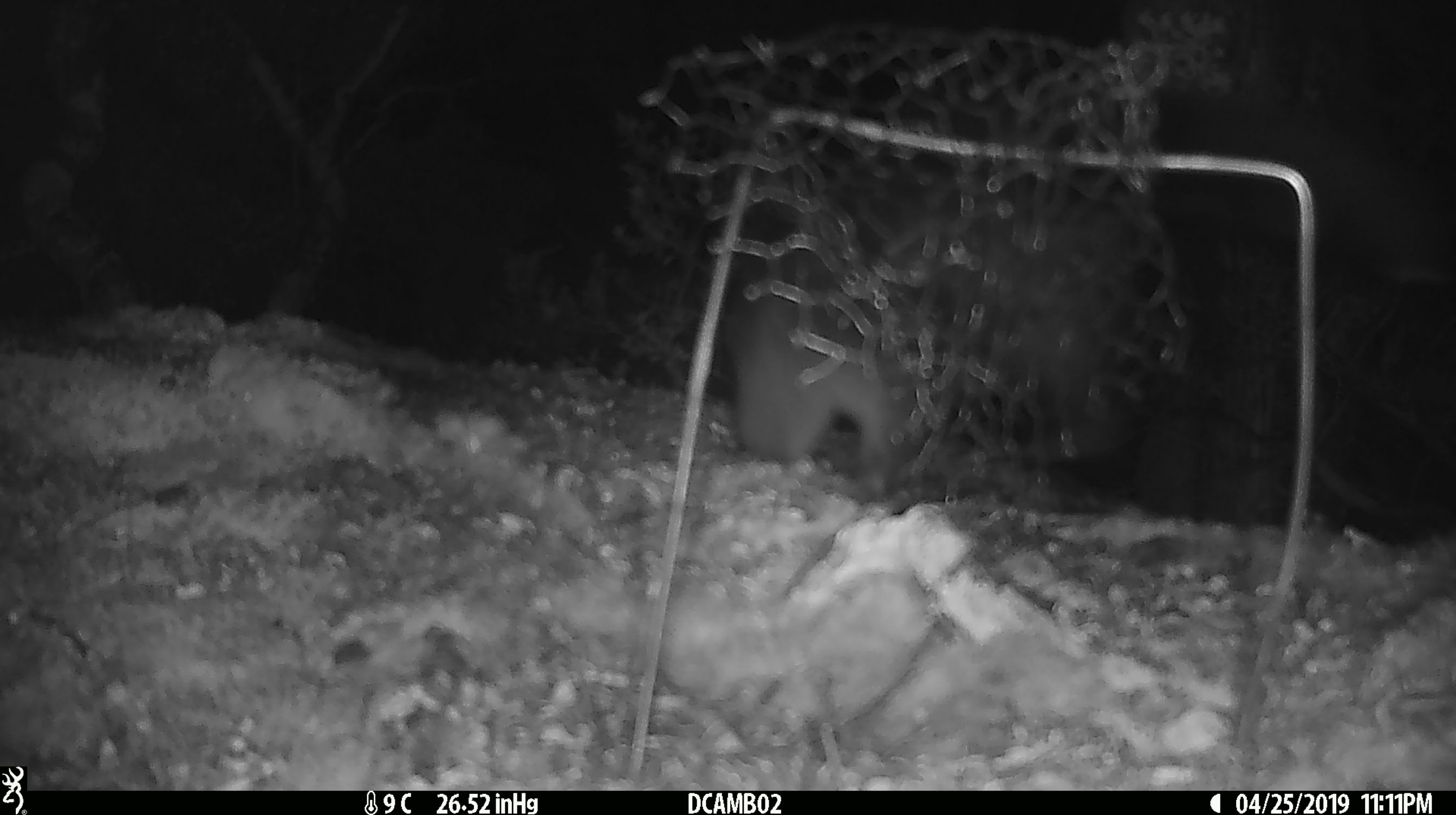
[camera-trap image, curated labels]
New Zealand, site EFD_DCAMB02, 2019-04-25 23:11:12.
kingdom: Animalia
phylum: Chordata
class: Mammalia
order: Diprotodontia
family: Phalangeridae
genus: Trichosurus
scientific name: Trichosurus vulpecula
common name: common brushtail possum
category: possum